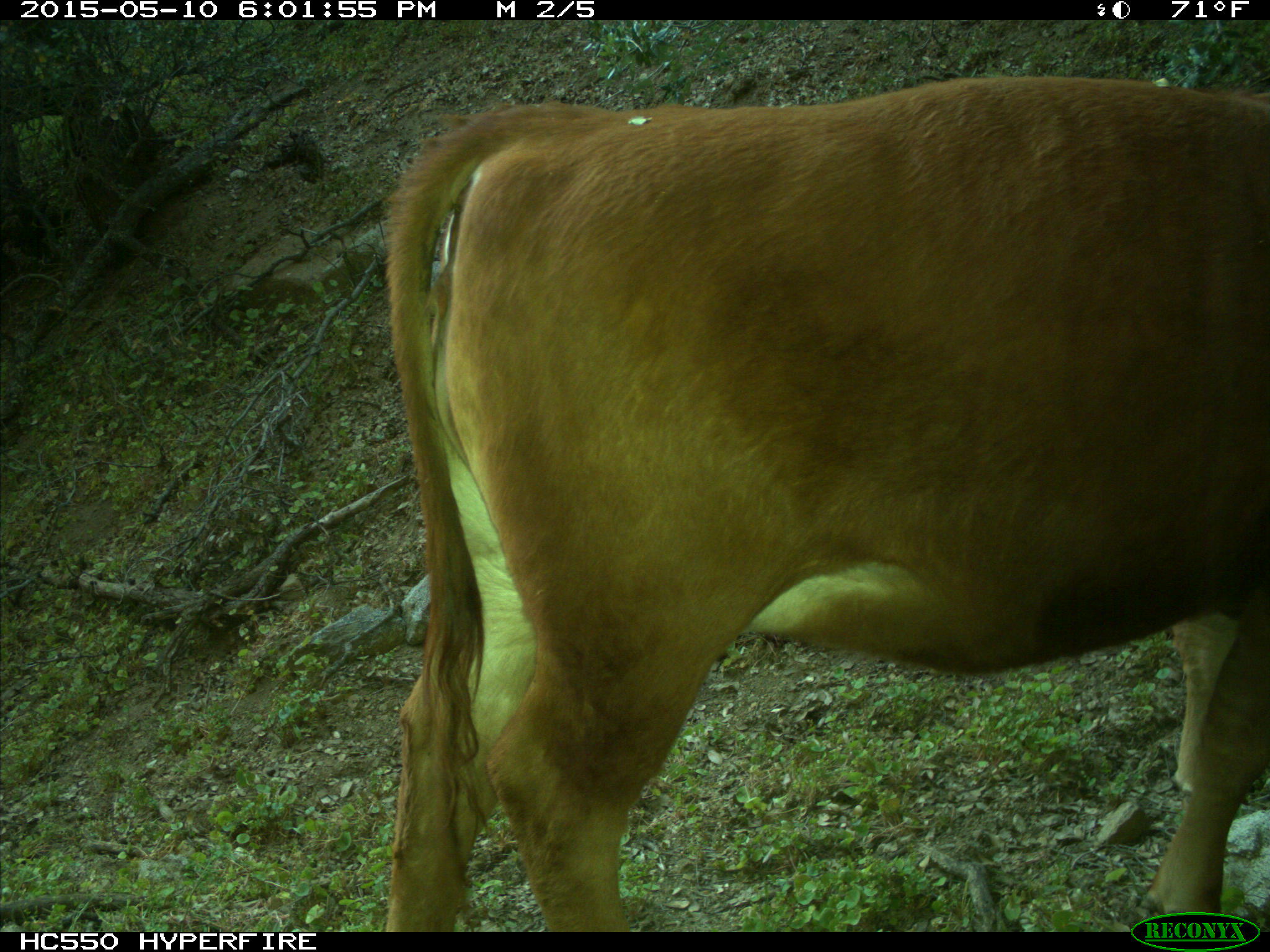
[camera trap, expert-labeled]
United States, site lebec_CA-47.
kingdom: Animalia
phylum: Chordata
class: Mammalia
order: Artiodactyla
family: Bovidae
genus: Bos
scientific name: Bos taurus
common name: domestic cow